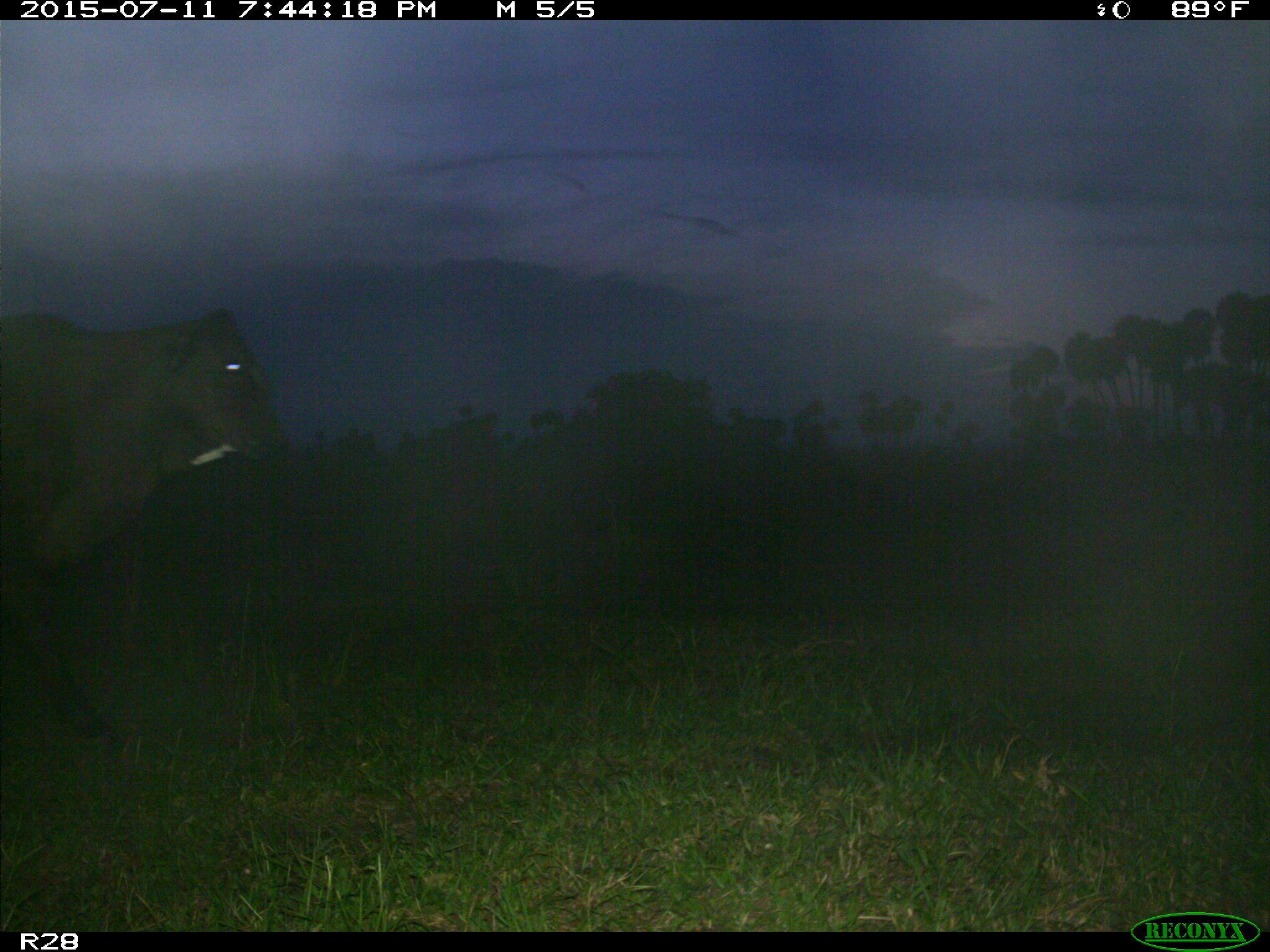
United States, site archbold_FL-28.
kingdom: Animalia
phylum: Chordata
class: Mammalia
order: Artiodactyla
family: Bovidae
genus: Bos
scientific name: Bos taurus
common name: domestic cow